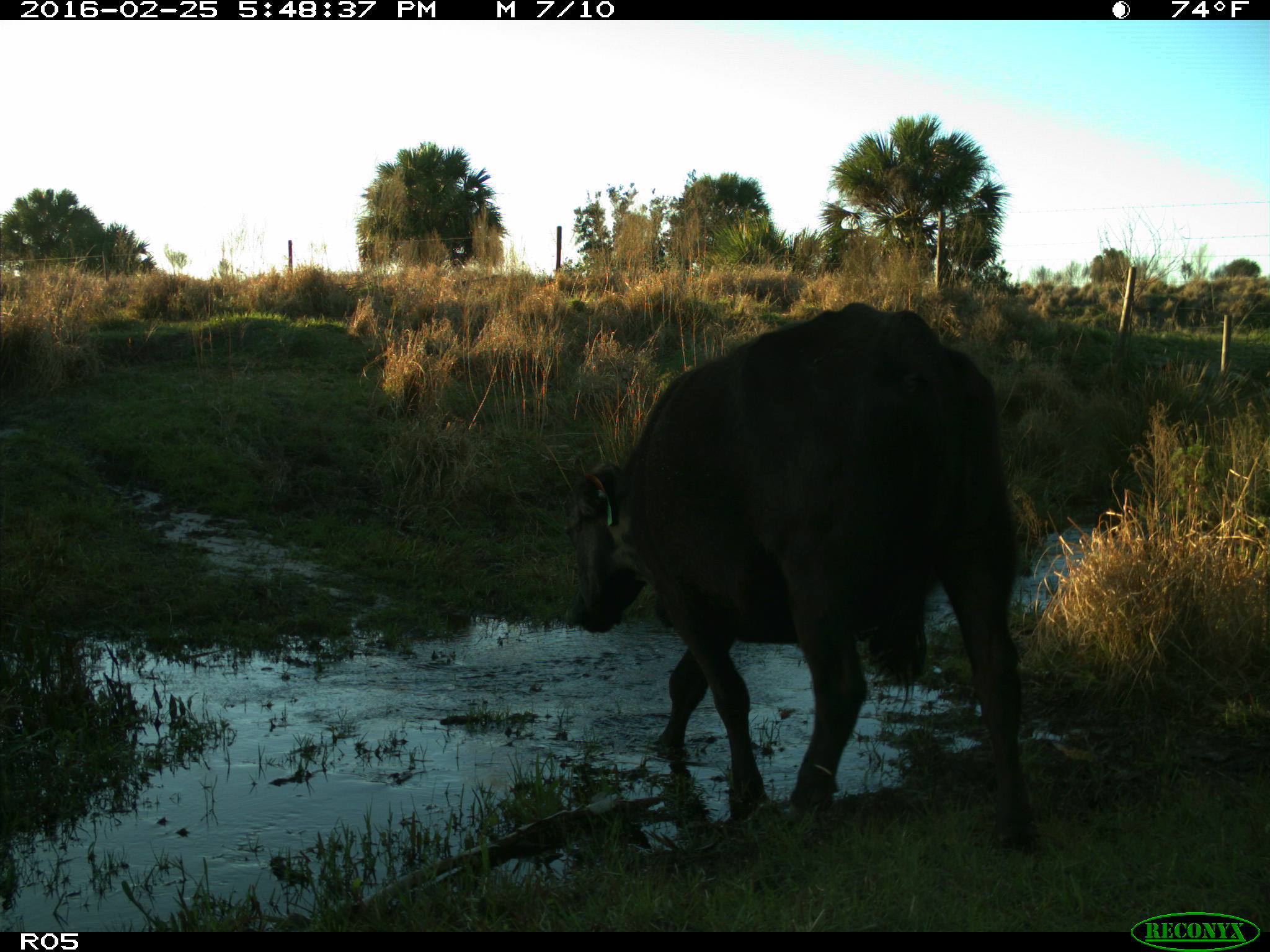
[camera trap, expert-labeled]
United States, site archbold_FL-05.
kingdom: Animalia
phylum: Chordata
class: Mammalia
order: Artiodactyla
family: Bovidae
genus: Bos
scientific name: Bos taurus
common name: domestic cow